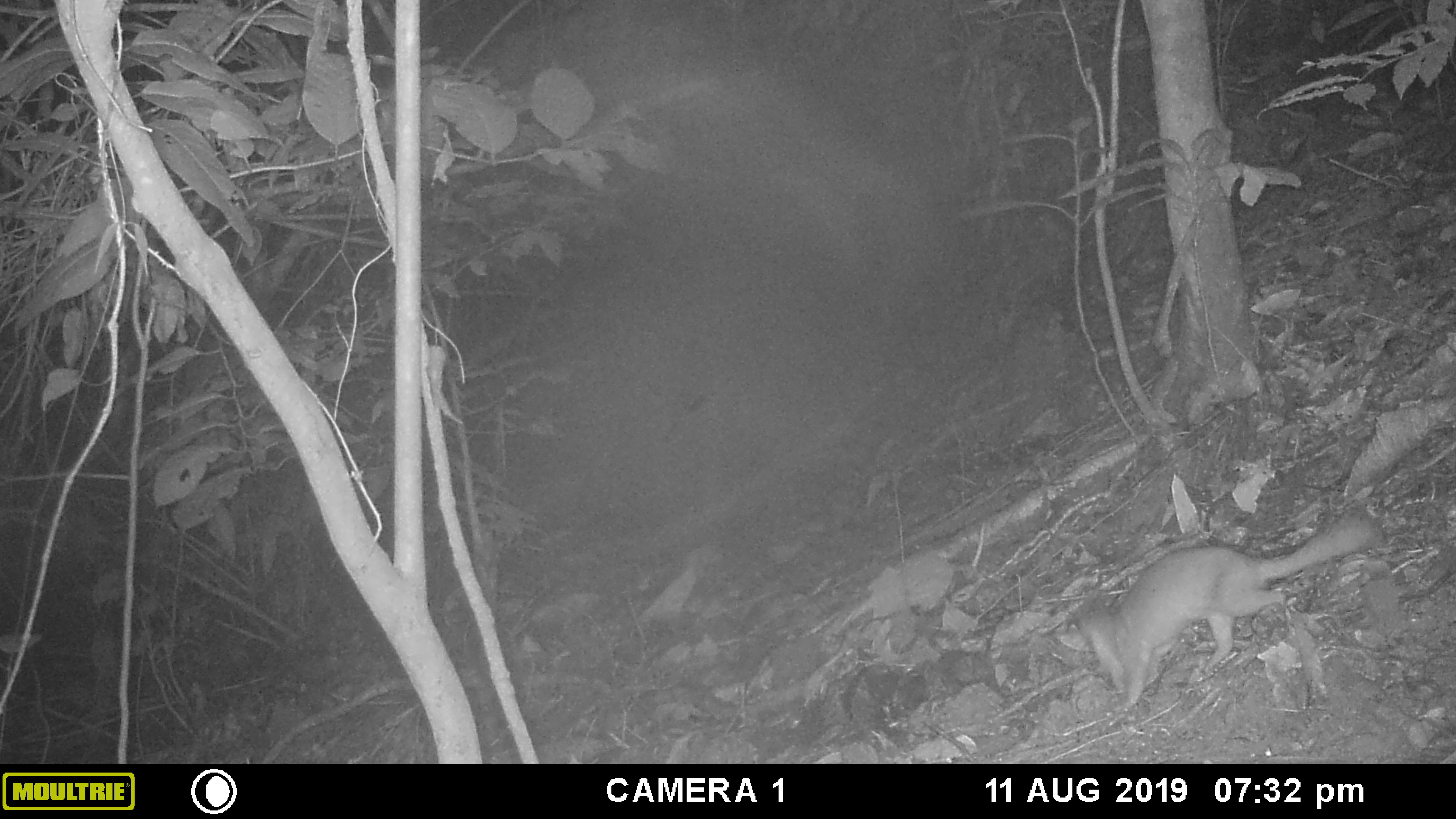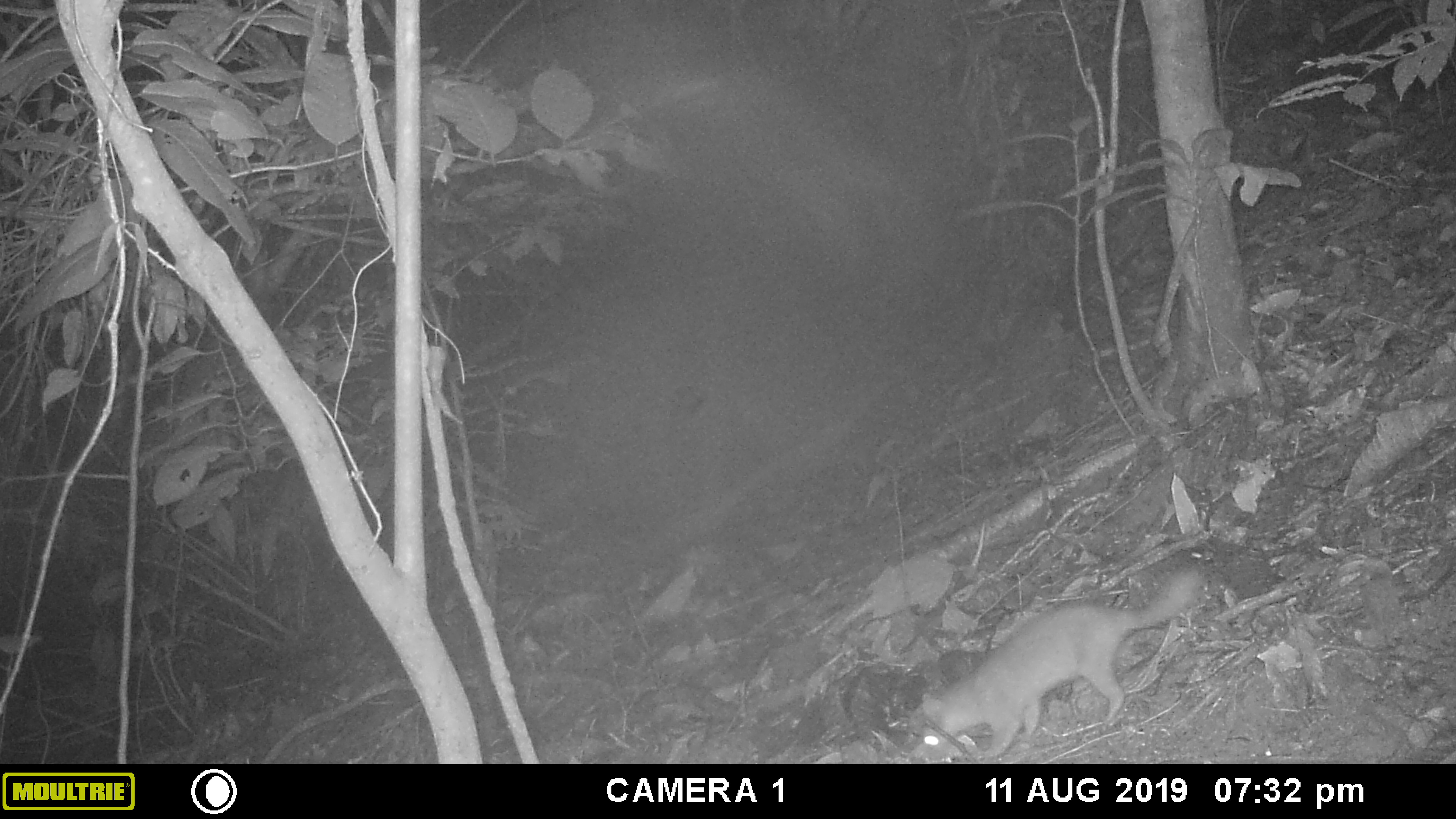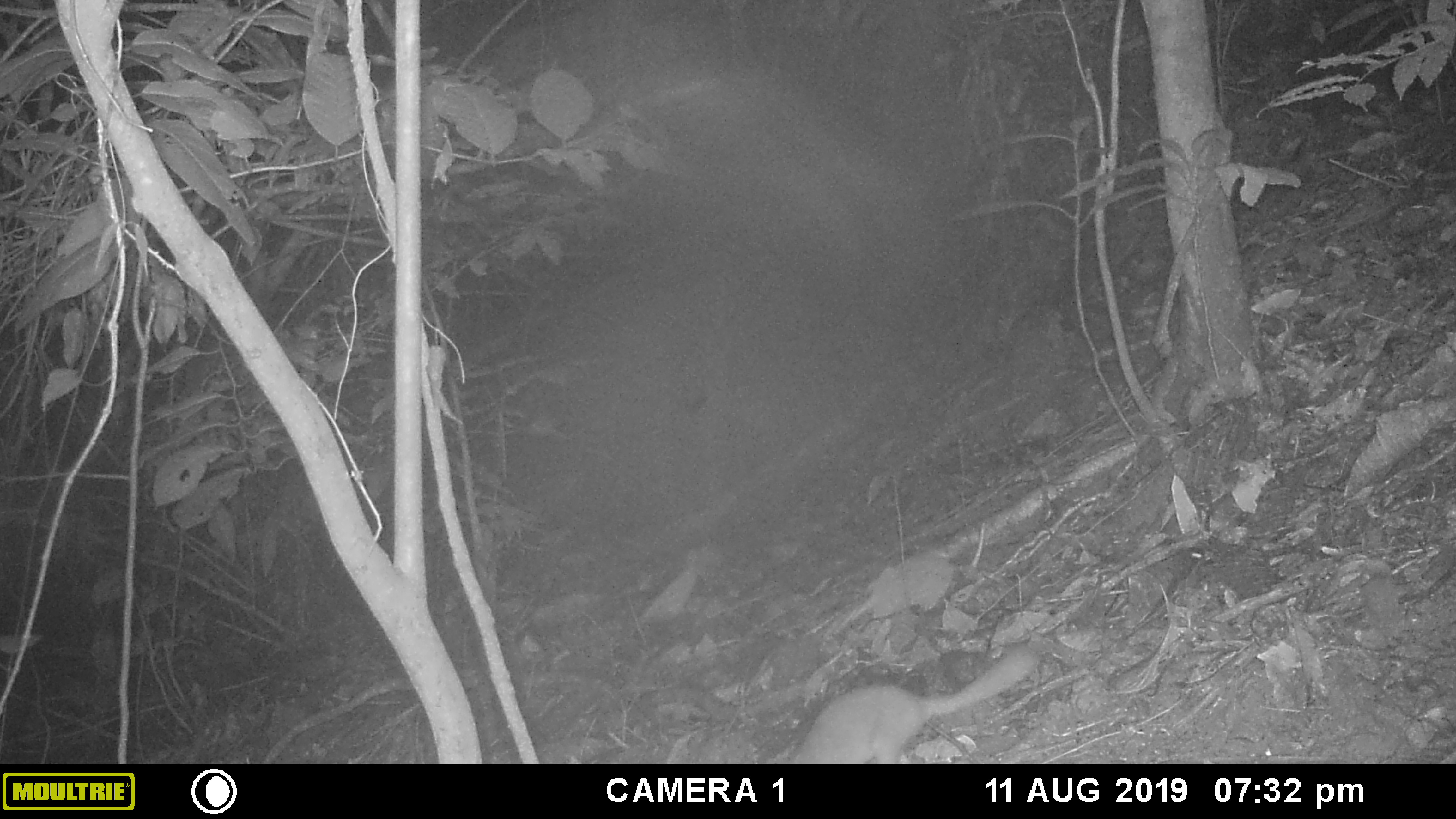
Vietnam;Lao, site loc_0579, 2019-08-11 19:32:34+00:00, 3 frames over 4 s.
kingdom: Animalia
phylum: Chordata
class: Mammalia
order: Carnivora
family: Mustelidae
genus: Melogale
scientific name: Melogale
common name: ferret badger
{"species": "ferret badger (Melogale)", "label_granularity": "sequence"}